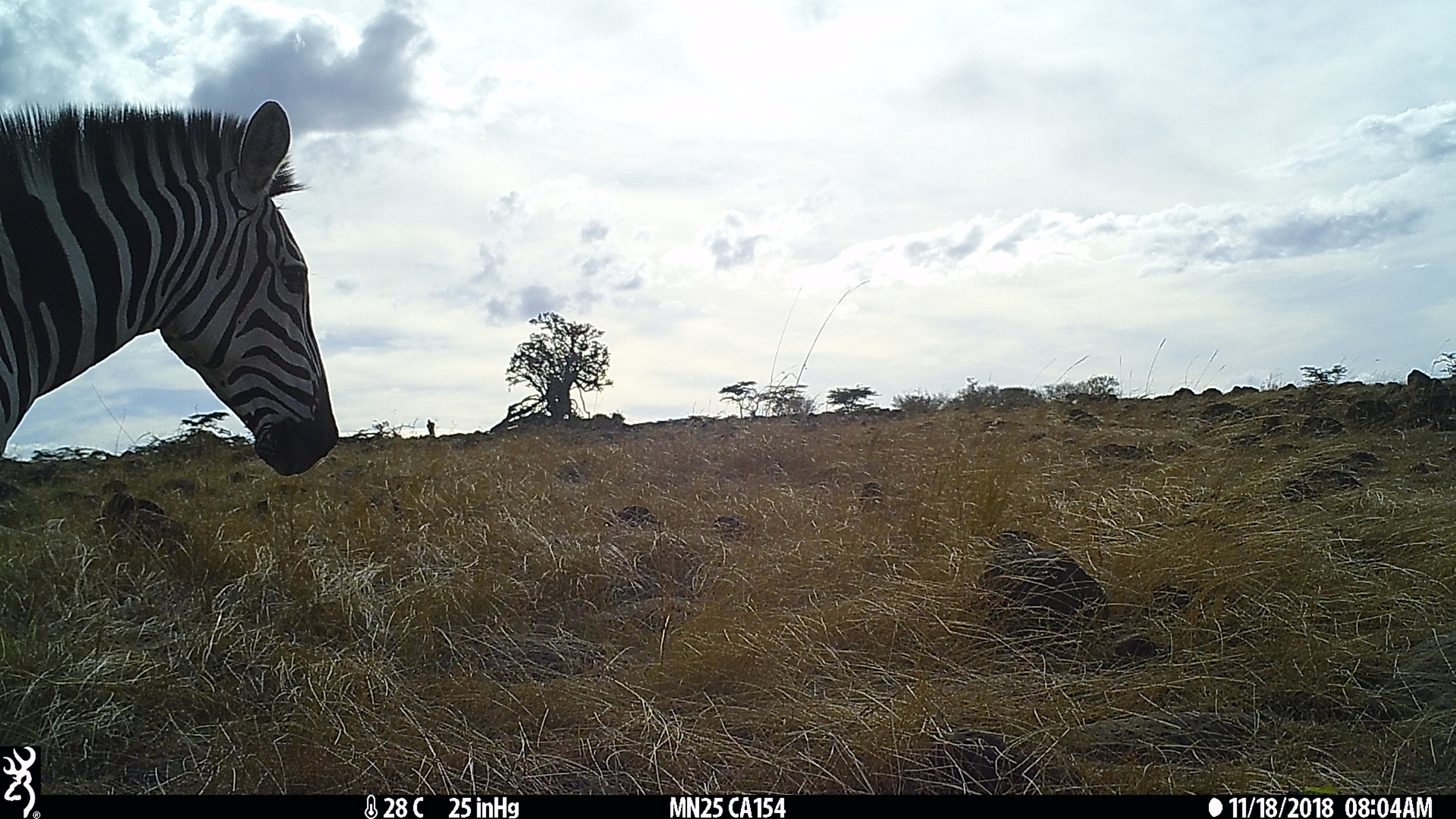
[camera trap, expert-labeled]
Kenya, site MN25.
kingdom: Animalia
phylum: Chordata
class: Mammalia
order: Perissodactyla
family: Equidae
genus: Equus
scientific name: Equus quagga burchellii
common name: burchell's zebra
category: zebra